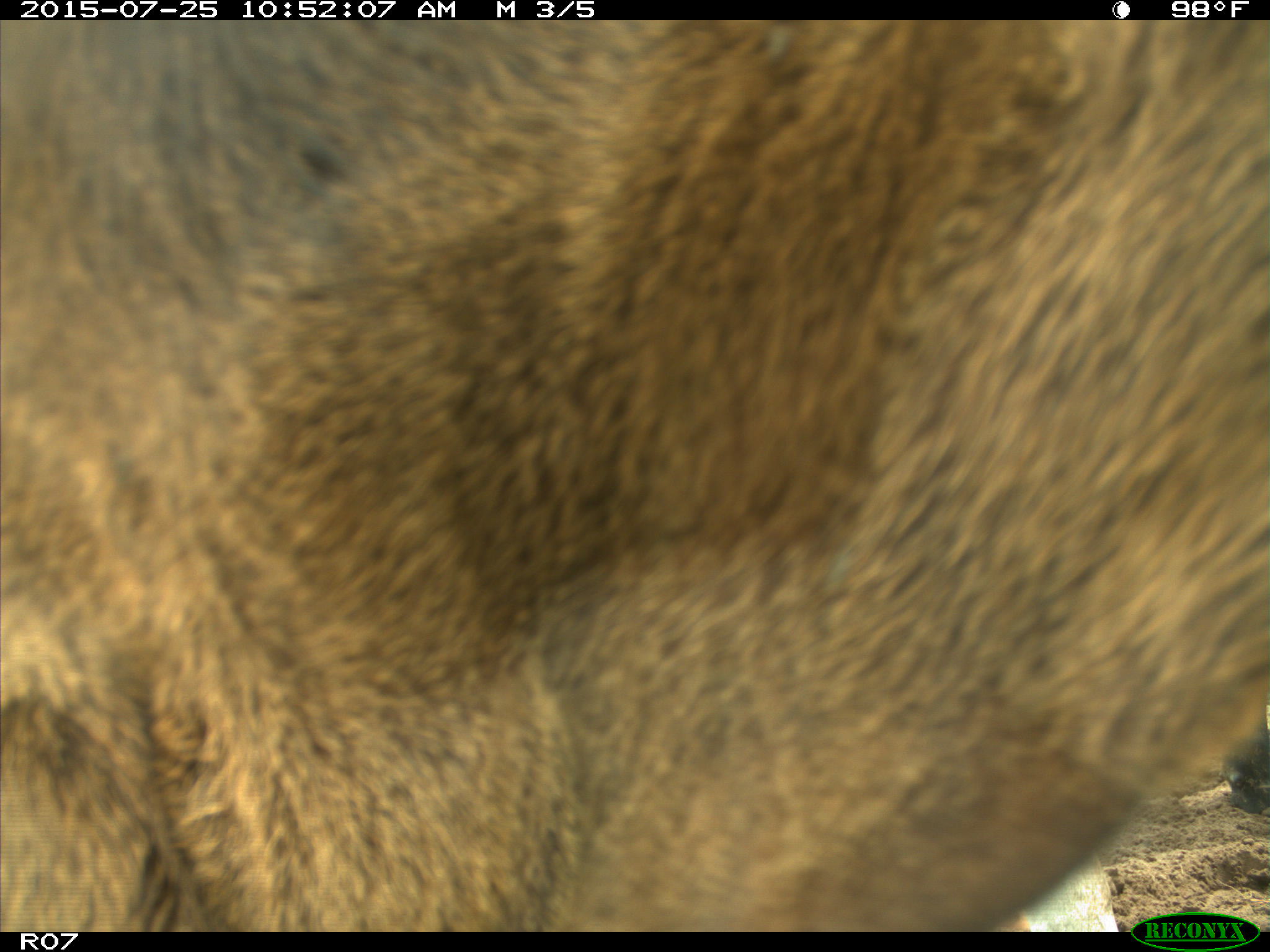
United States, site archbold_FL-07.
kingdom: Animalia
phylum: Chordata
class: Mammalia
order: Artiodactyla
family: Bovidae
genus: Bos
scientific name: Bos taurus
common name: domestic cow